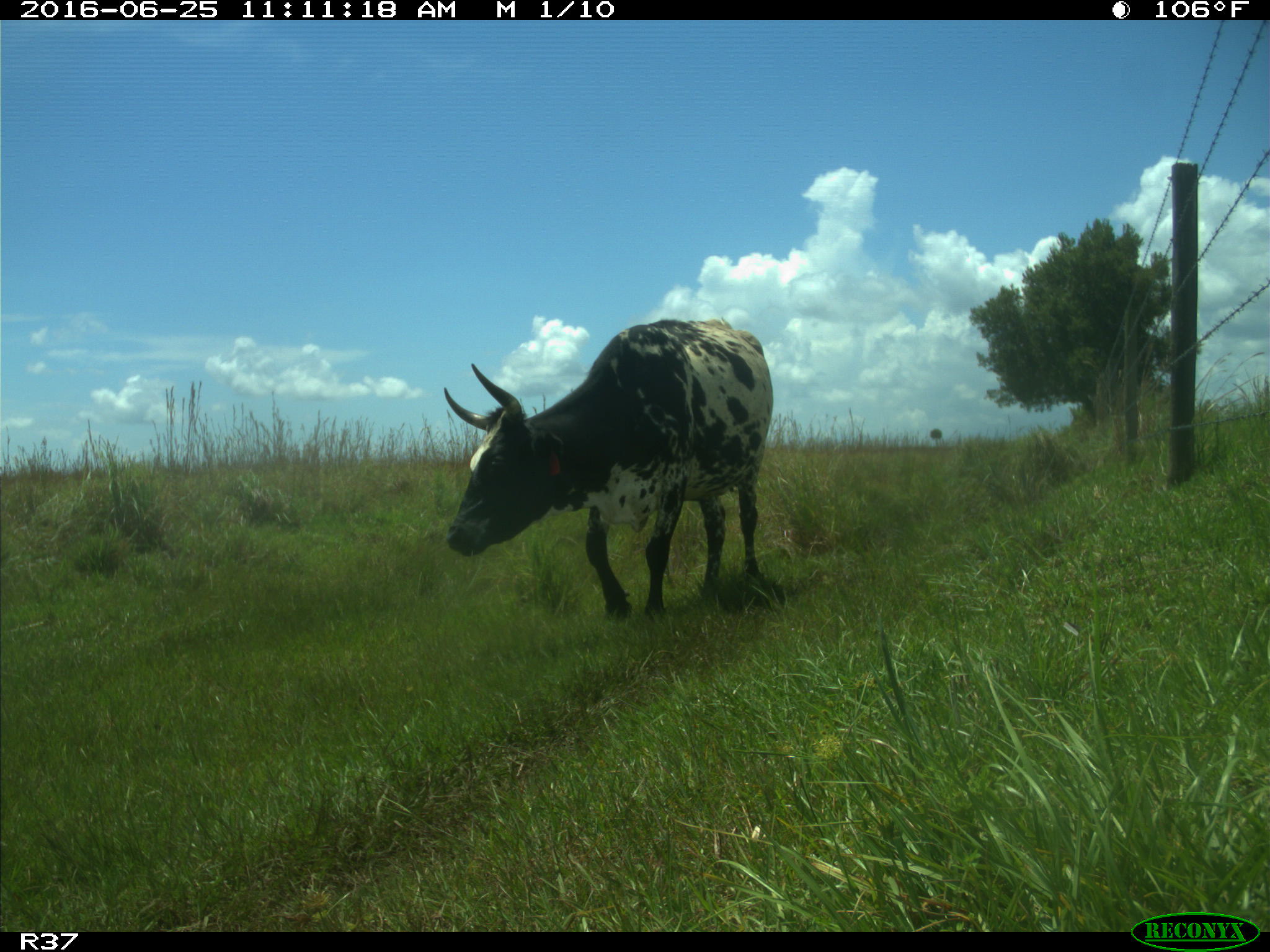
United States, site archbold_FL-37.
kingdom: Animalia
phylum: Chordata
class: Mammalia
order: Artiodactyla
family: Bovidae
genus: Bos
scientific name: Bos taurus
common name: domestic cow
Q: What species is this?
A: Bos taurus (domestic cow).